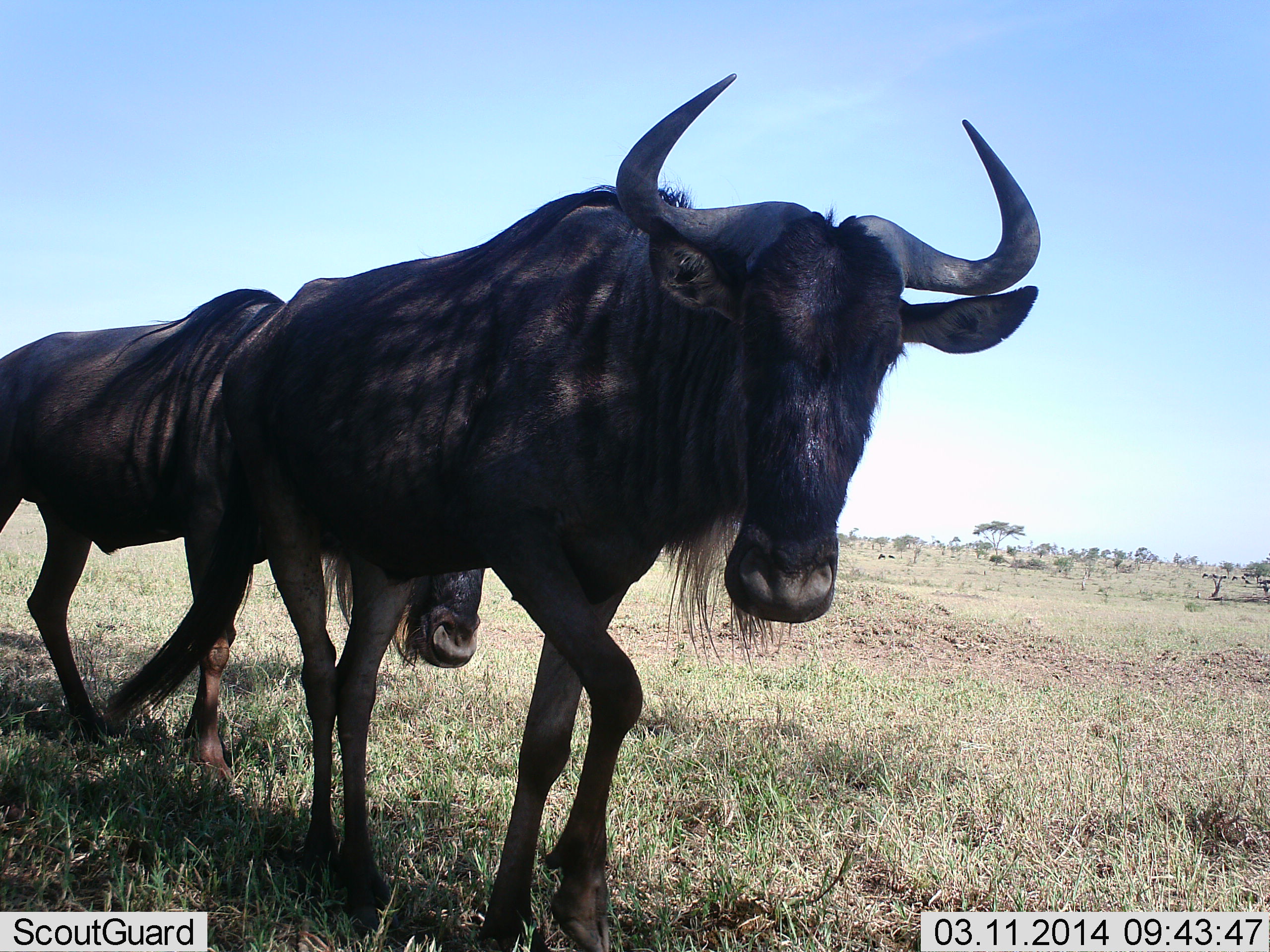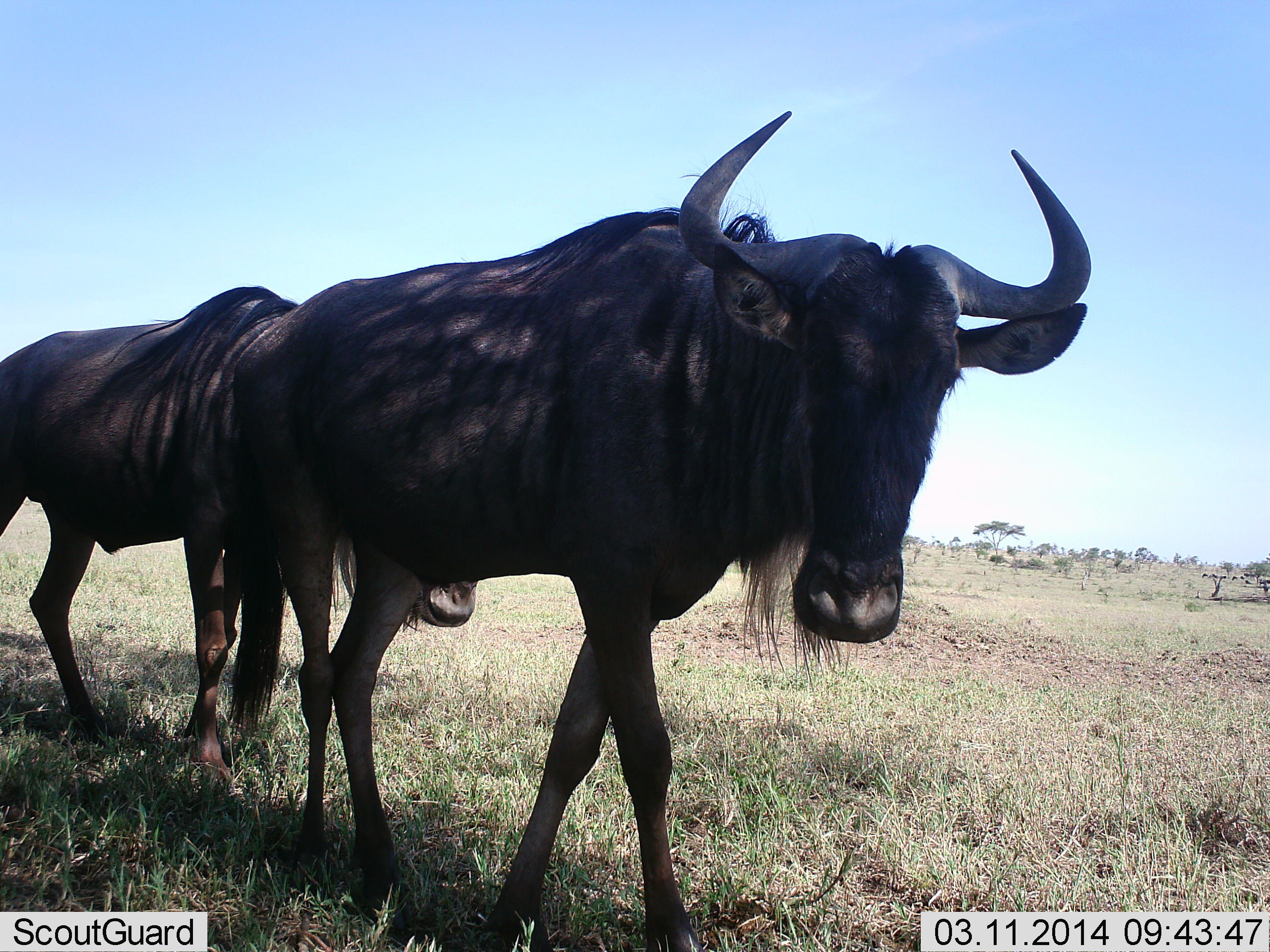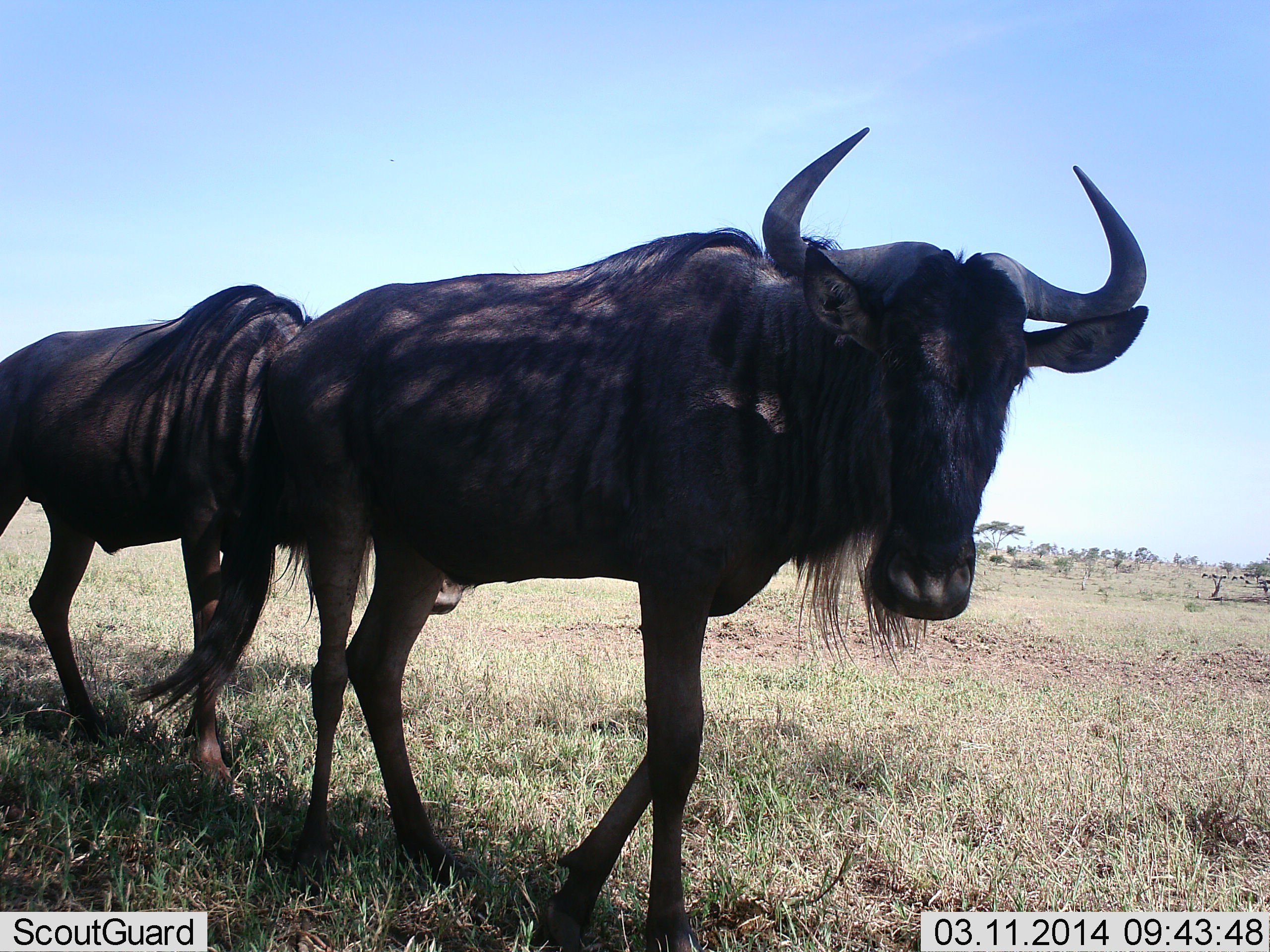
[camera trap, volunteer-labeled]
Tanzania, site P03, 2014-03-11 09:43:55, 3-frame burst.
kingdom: Animalia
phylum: Chordata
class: Mammalia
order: Artiodactyla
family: Bovidae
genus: Connochaetes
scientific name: Connochaetes taurinus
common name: blue wildebeest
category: wildebeest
Wildebeest (blue wildebeest) (Connochaetes taurinus), count 2. Behavior (volunteer vote fractions): standing 50%, resting 0%, moving 60%, interacting 0%. Young present (vote fraction): 0%. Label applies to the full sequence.